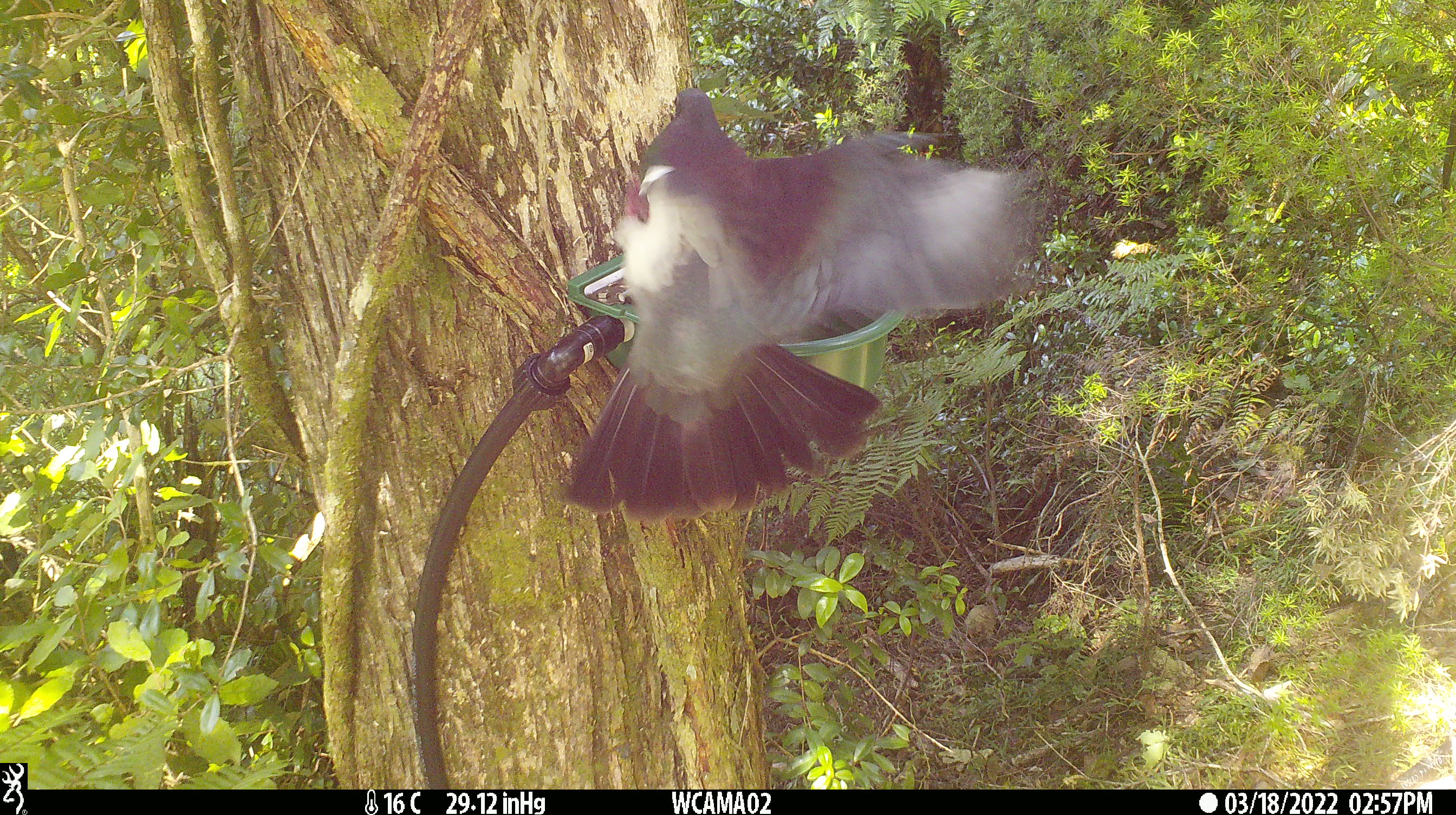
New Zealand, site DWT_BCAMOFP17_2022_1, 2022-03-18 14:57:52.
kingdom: Animalia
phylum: Chordata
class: Aves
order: Columbiformes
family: Columbidae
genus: Hemiphaga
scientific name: Hemiphaga novaeseelandiae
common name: new zealand pigeon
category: kereru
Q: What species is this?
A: Kereru (new zealand pigeon) (Hemiphaga novaeseelandiae).